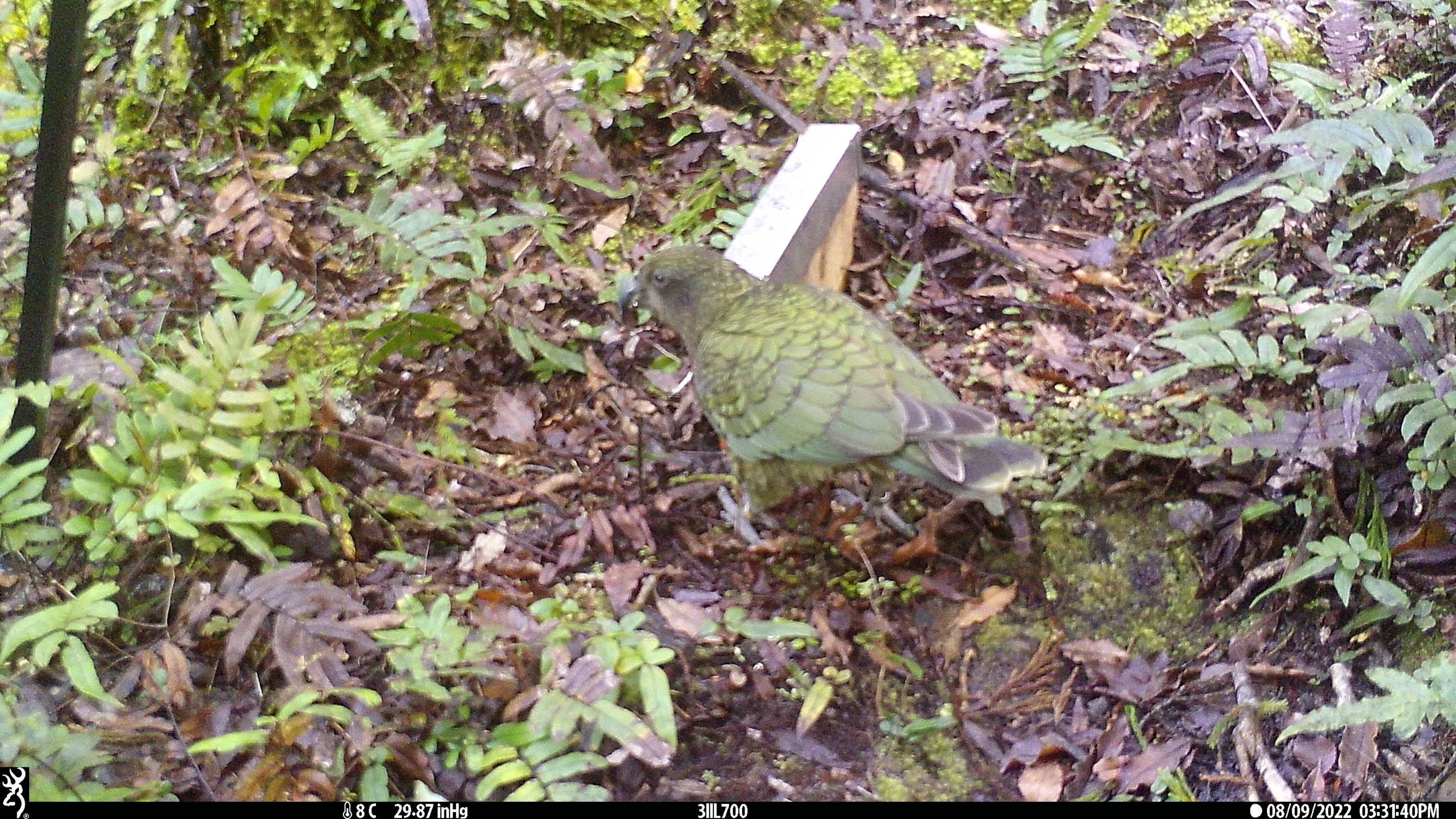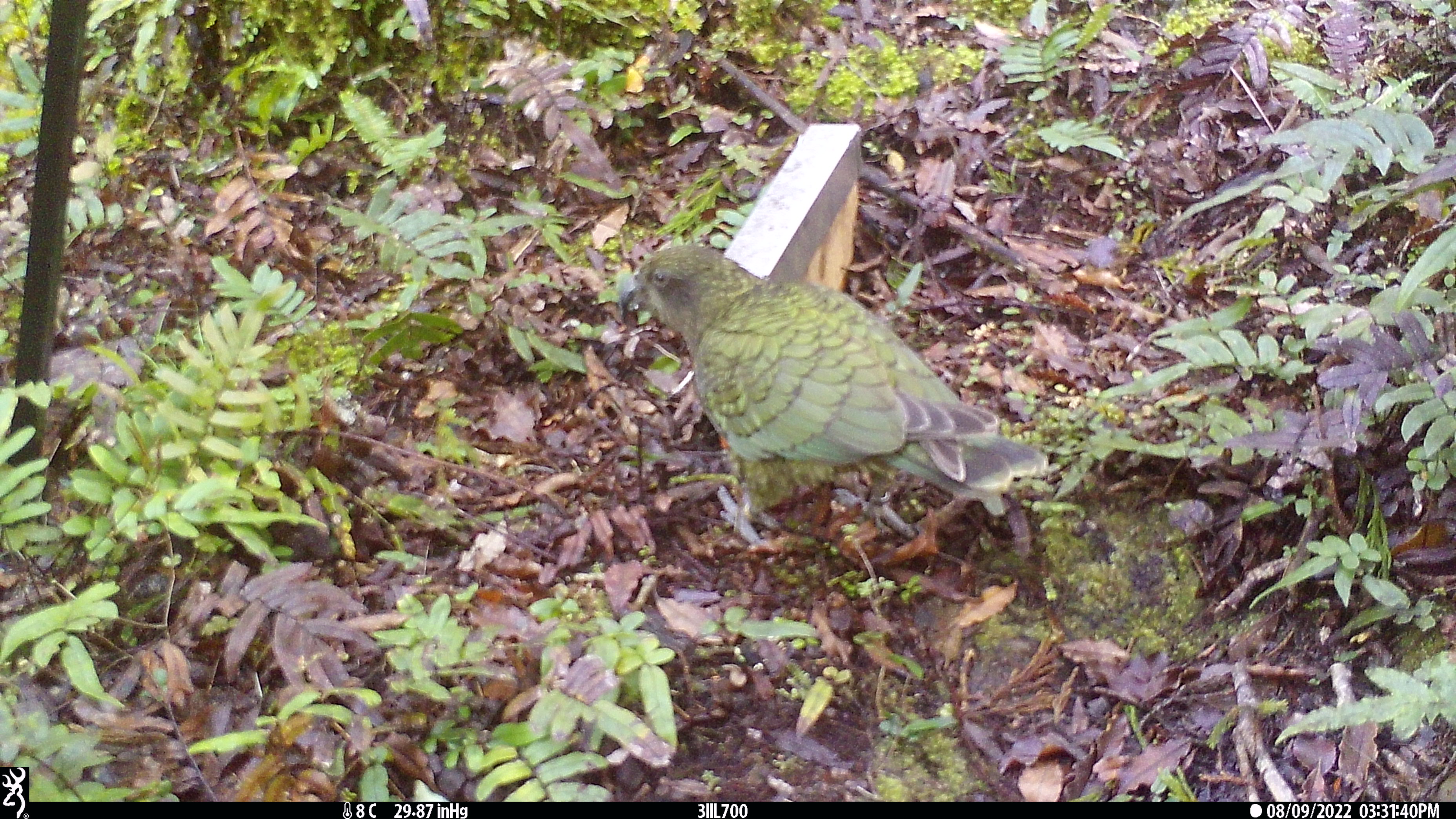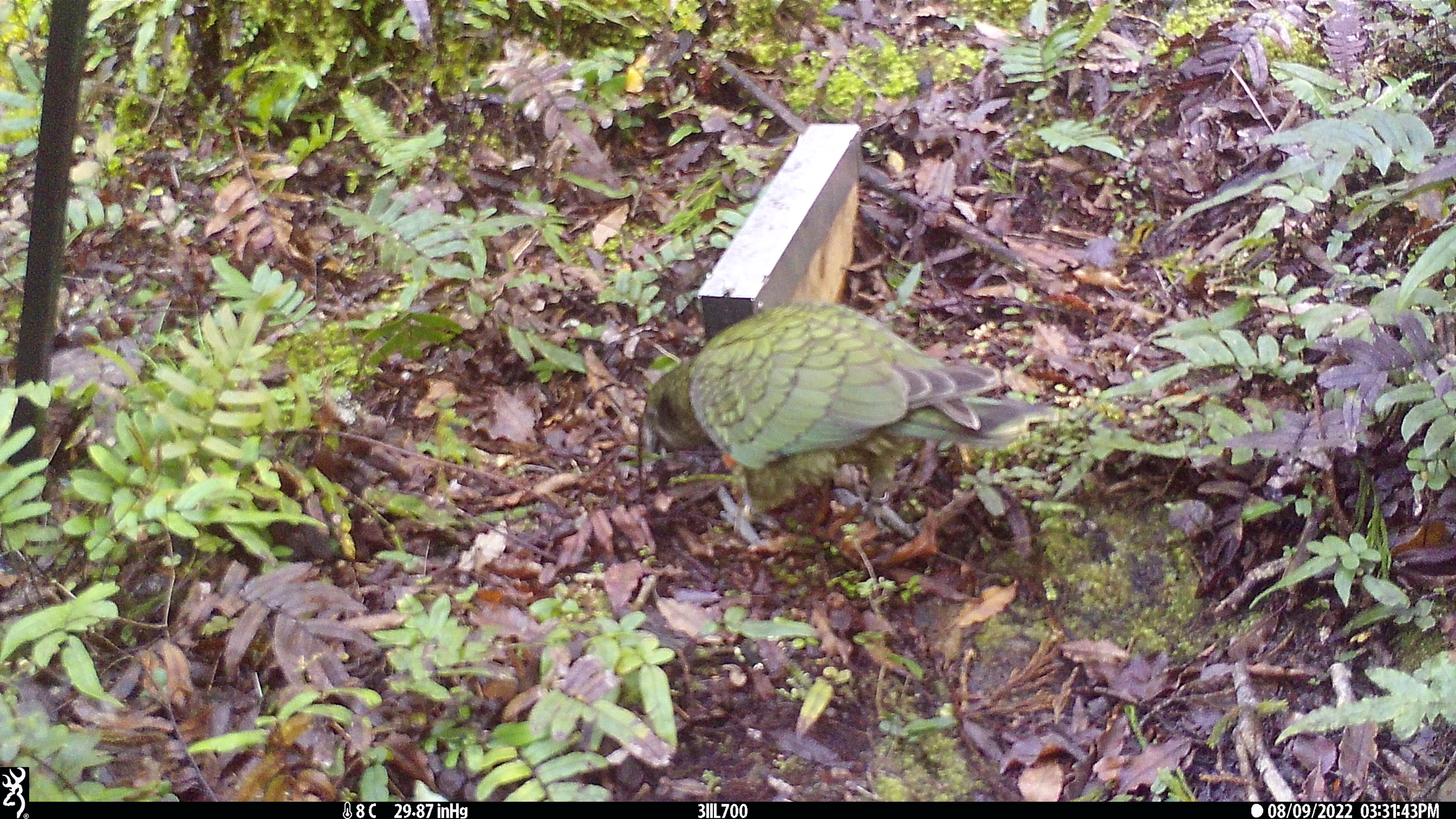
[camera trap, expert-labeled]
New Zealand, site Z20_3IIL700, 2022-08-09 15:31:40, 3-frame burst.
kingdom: Animalia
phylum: Chordata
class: Aves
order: Psittaciformes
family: Strigopidae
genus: Nestor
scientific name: Nestor notabilis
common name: kea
Kea (Nestor notabilis).